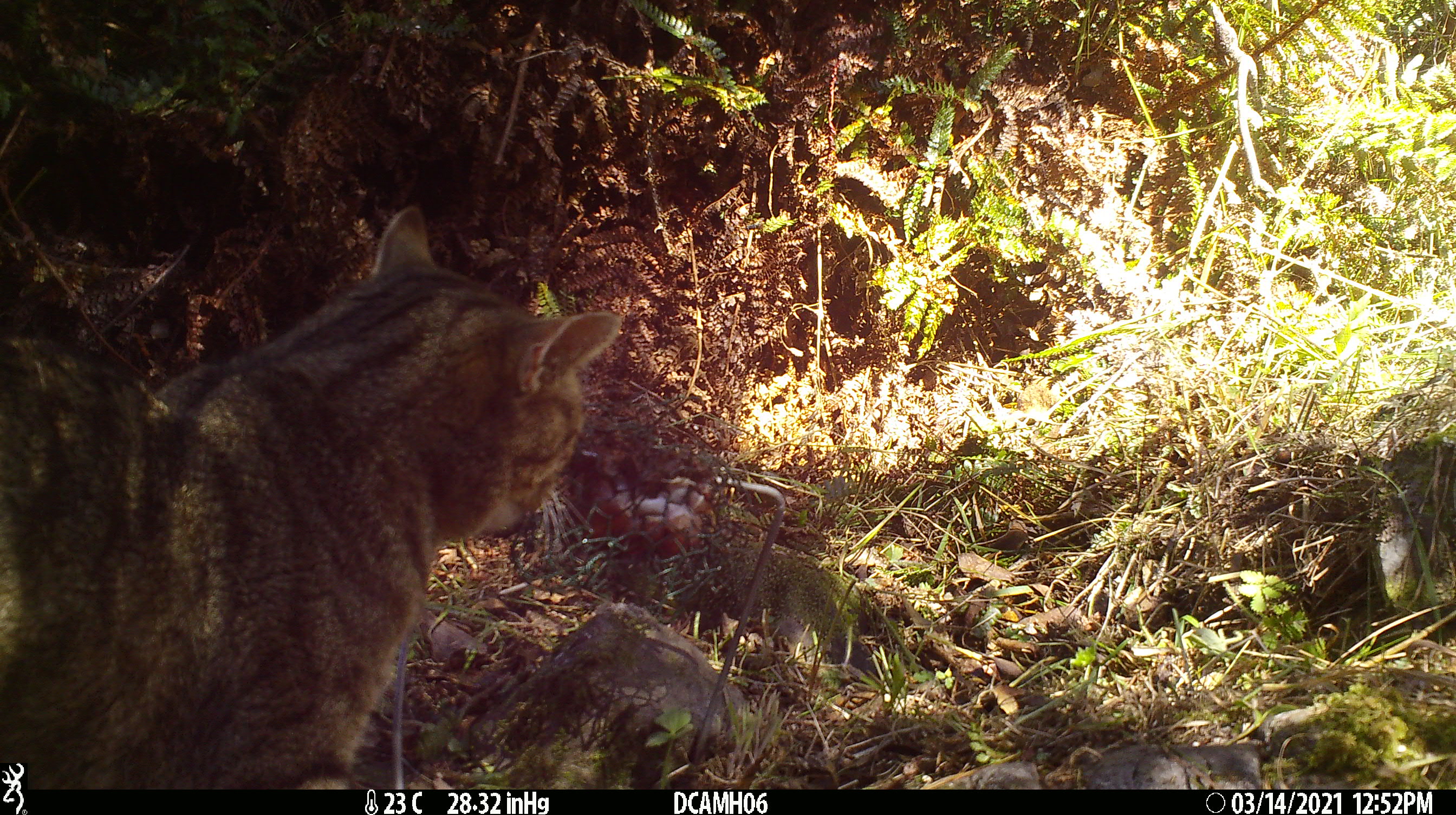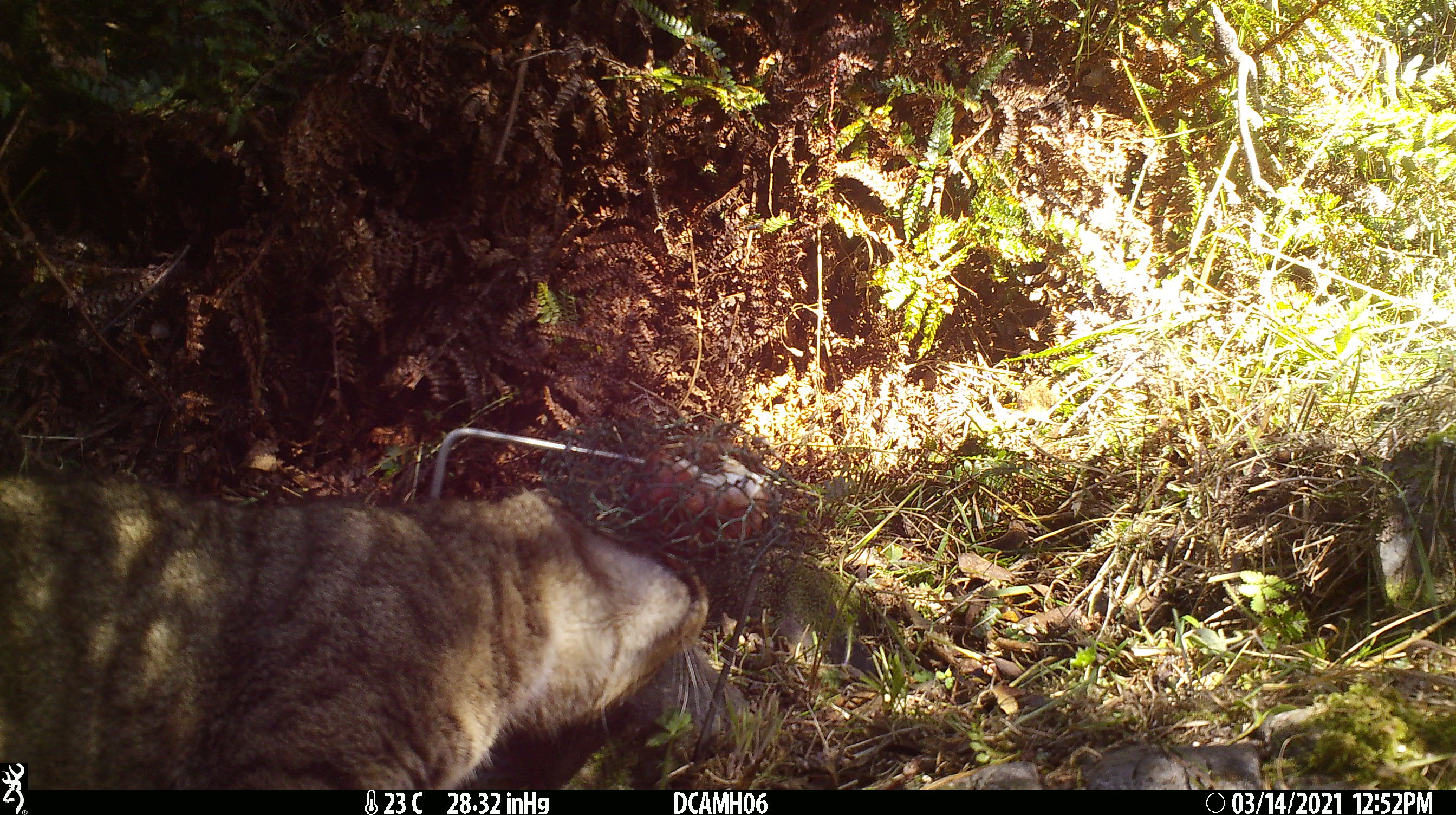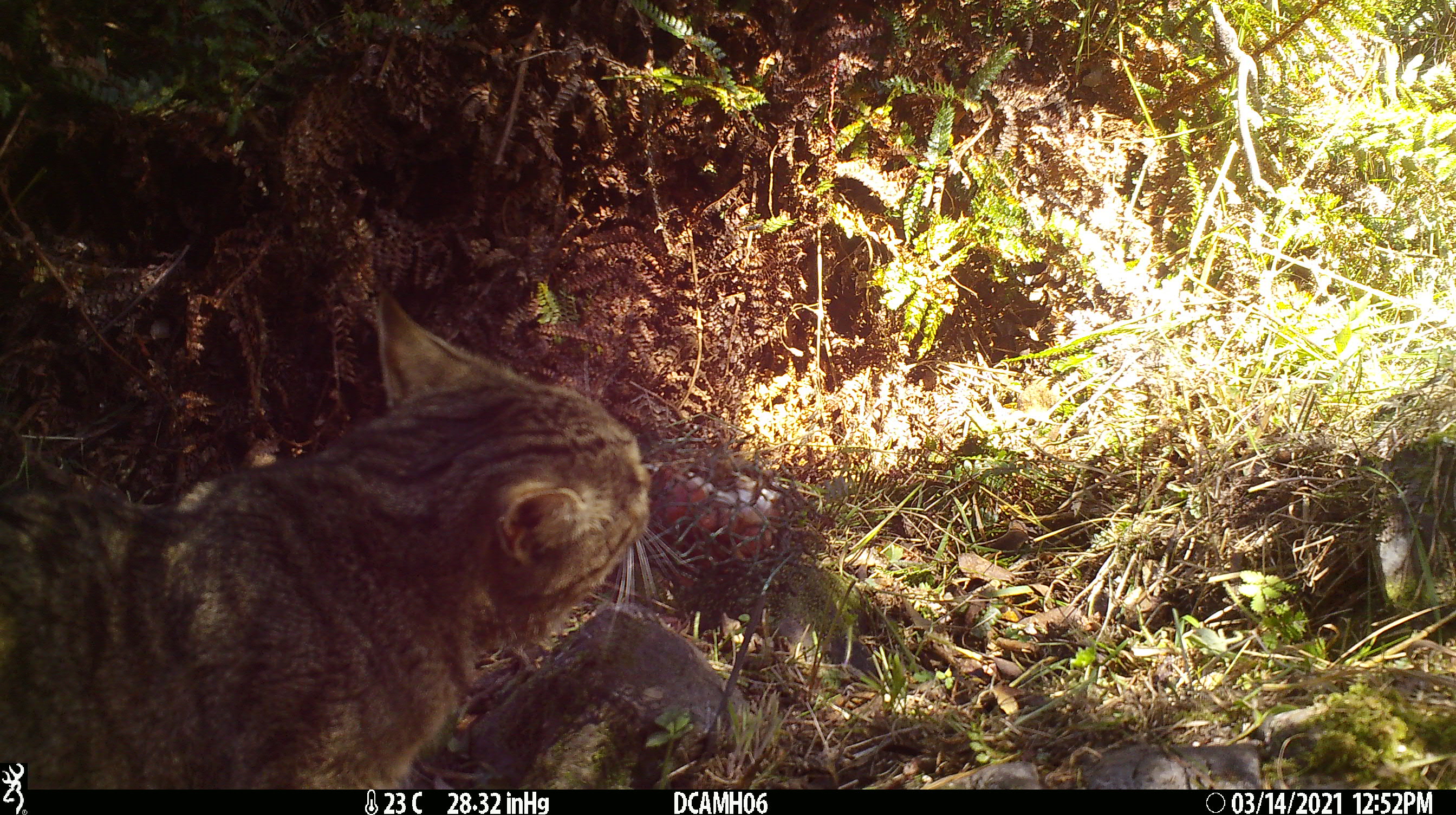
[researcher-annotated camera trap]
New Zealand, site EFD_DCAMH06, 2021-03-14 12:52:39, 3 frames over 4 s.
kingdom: Animalia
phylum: Chordata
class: Mammalia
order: Carnivora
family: Felidae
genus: Felis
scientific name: Felis catus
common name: domestic cat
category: cat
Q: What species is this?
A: Cat (domestic cat) (Felis catus).